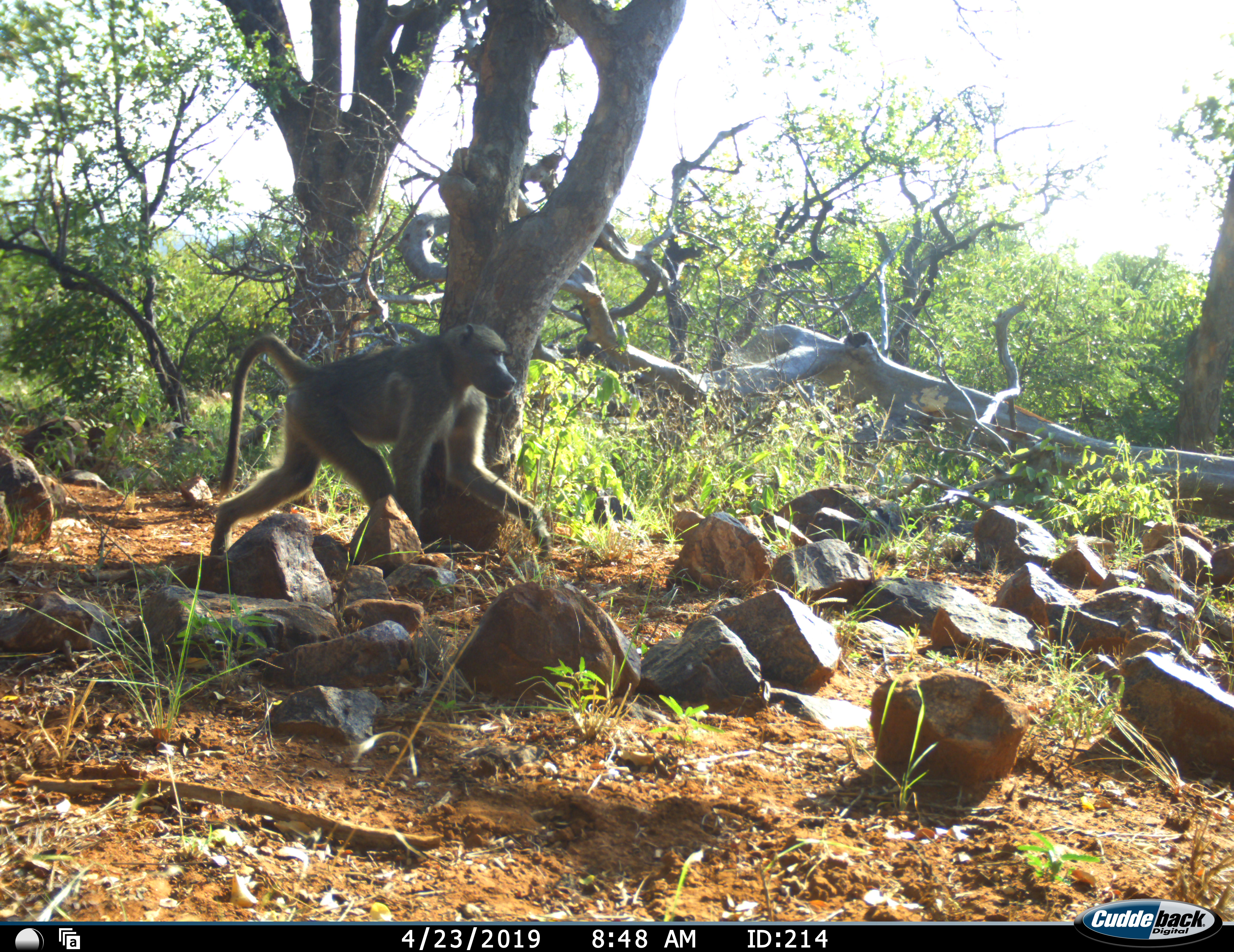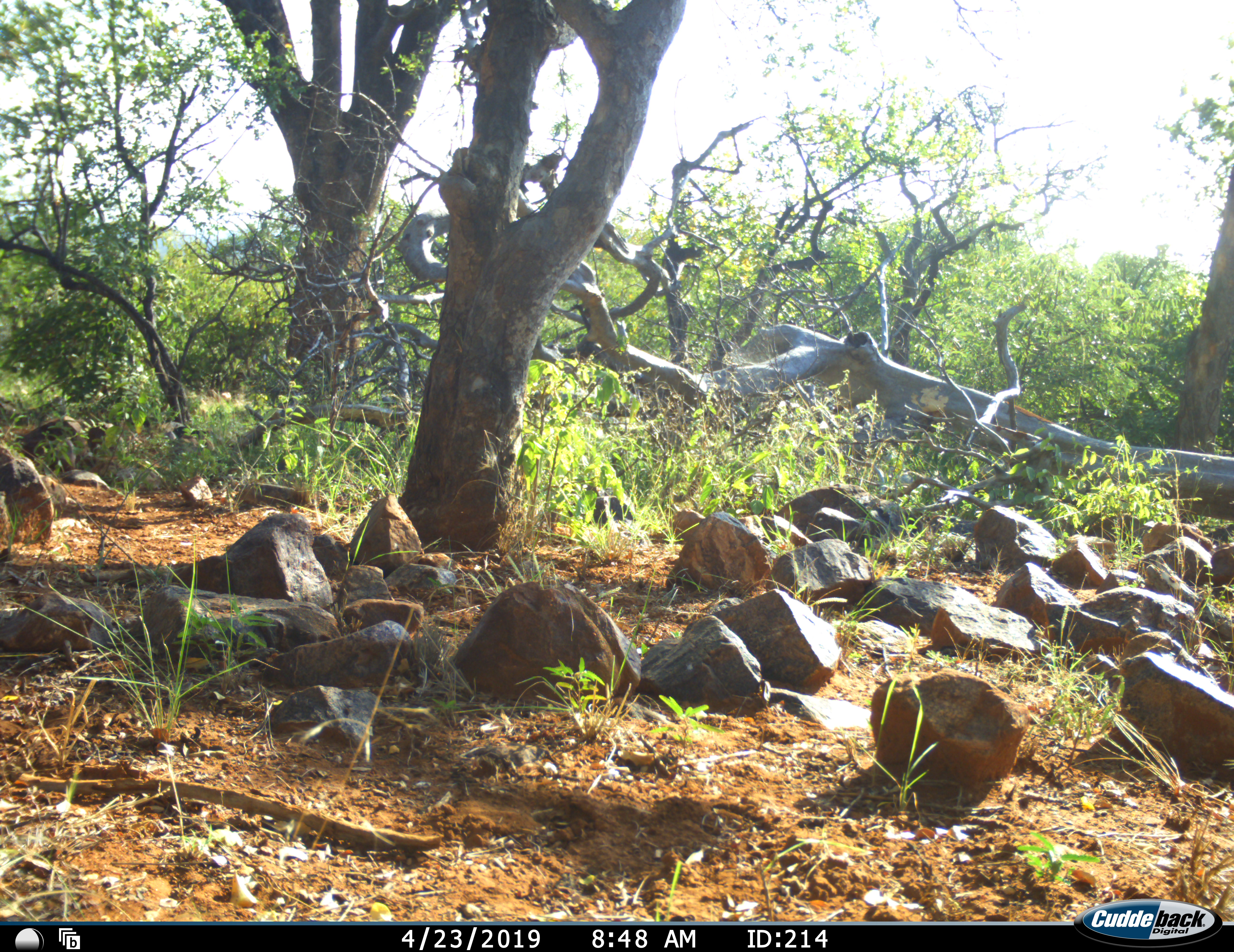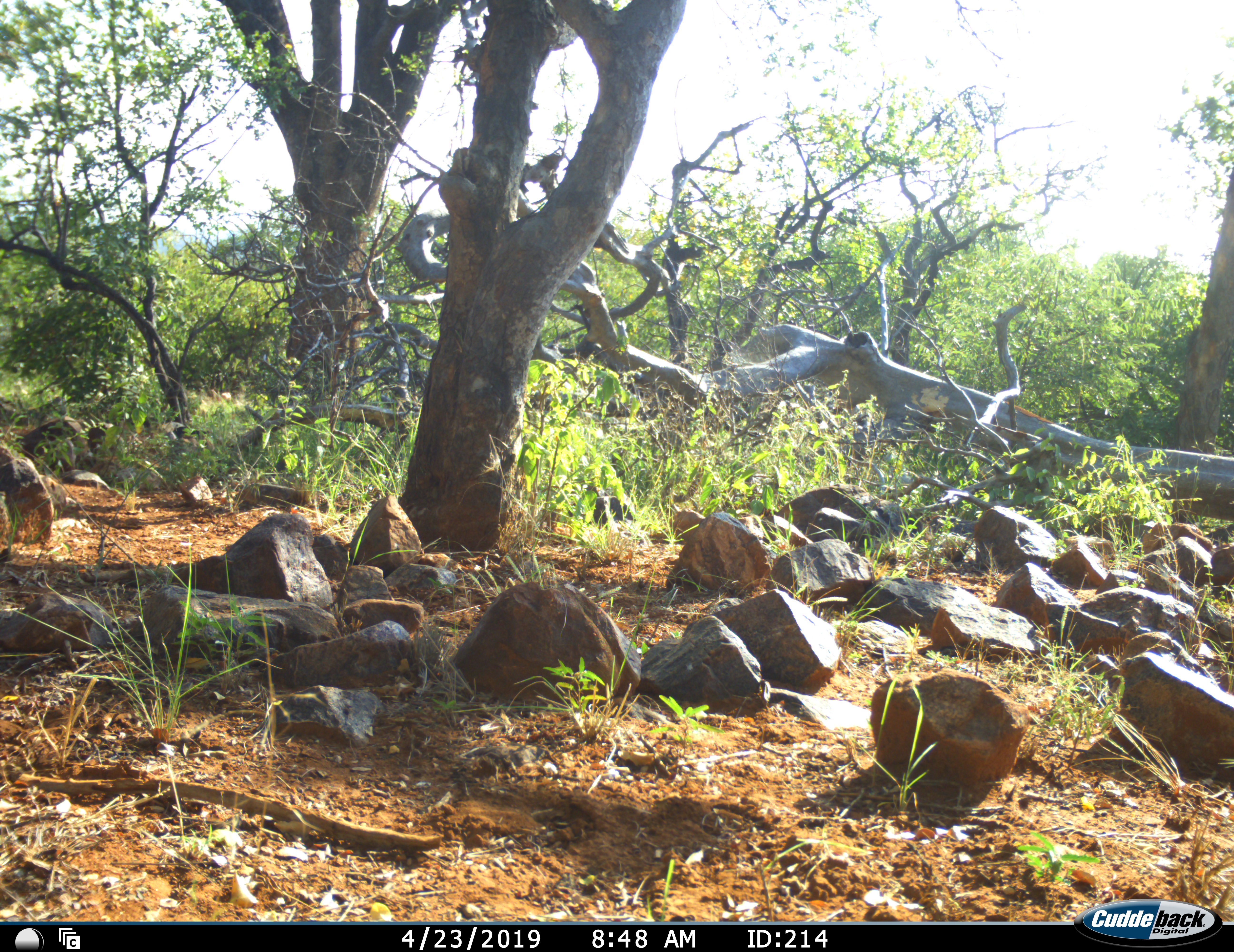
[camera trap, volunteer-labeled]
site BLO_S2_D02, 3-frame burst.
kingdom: Animalia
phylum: Chordata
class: Mammalia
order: Primates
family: Cercopithecidae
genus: Papio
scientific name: Papio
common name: baboon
Baboon (Papio), count 1. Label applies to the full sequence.